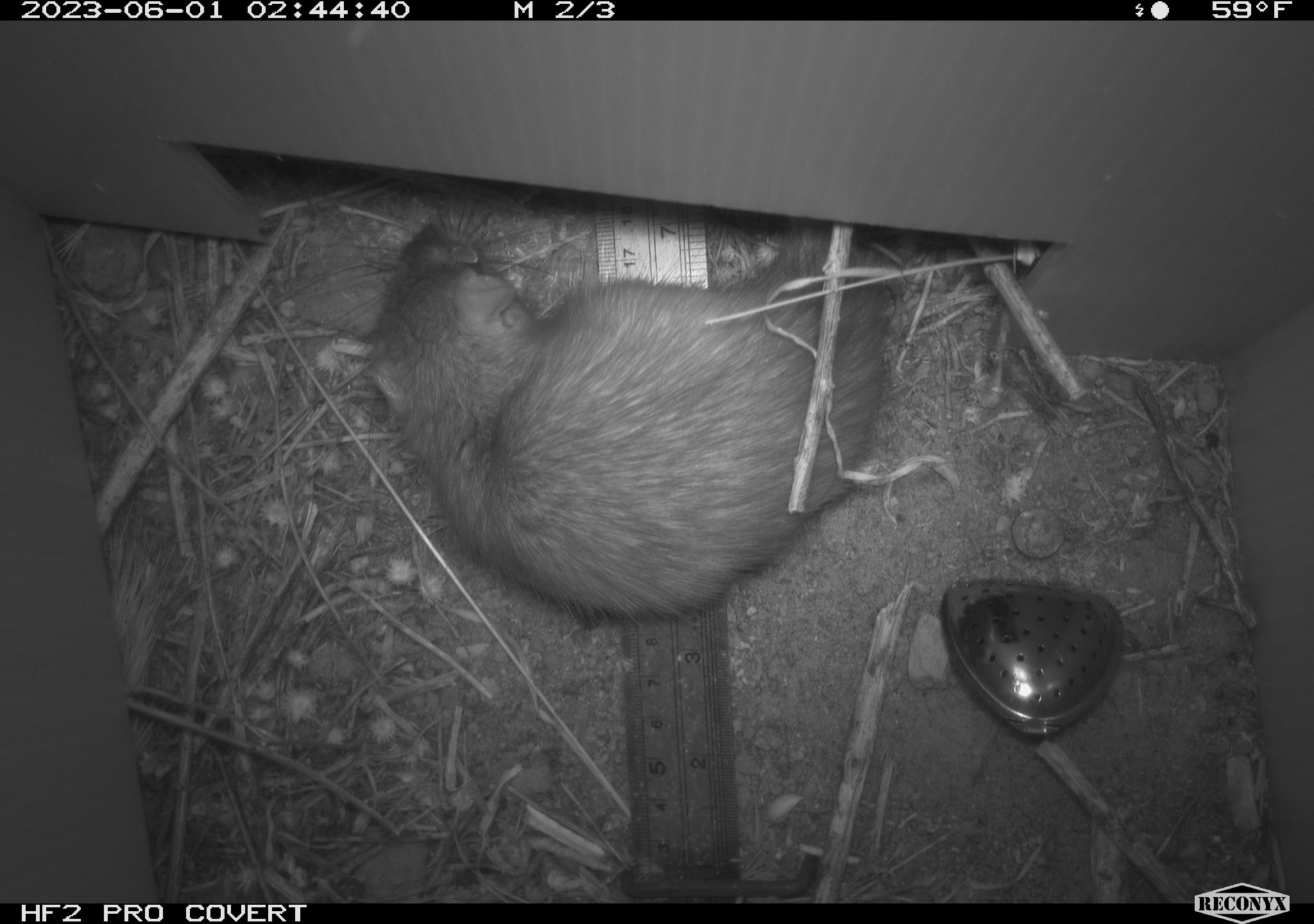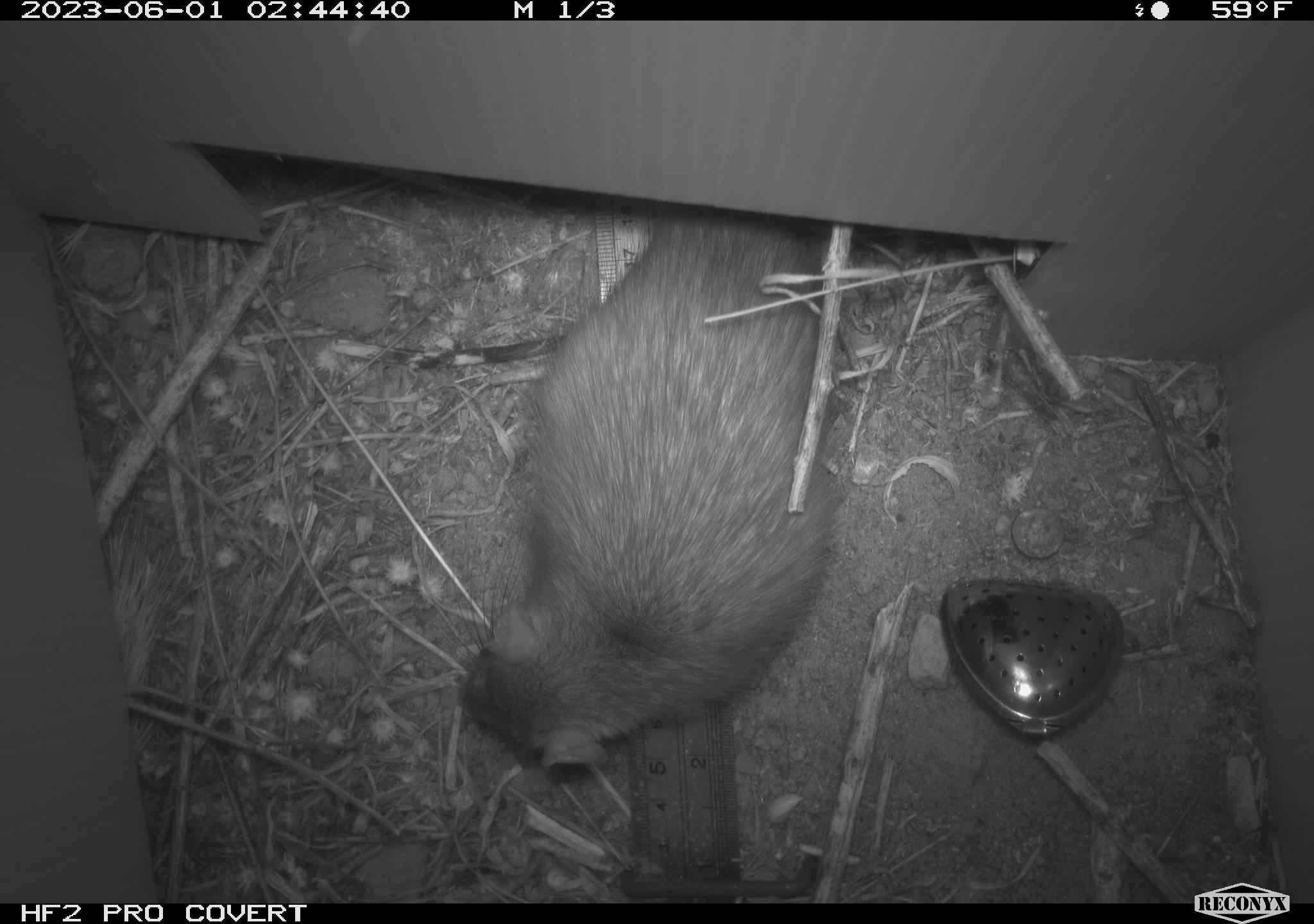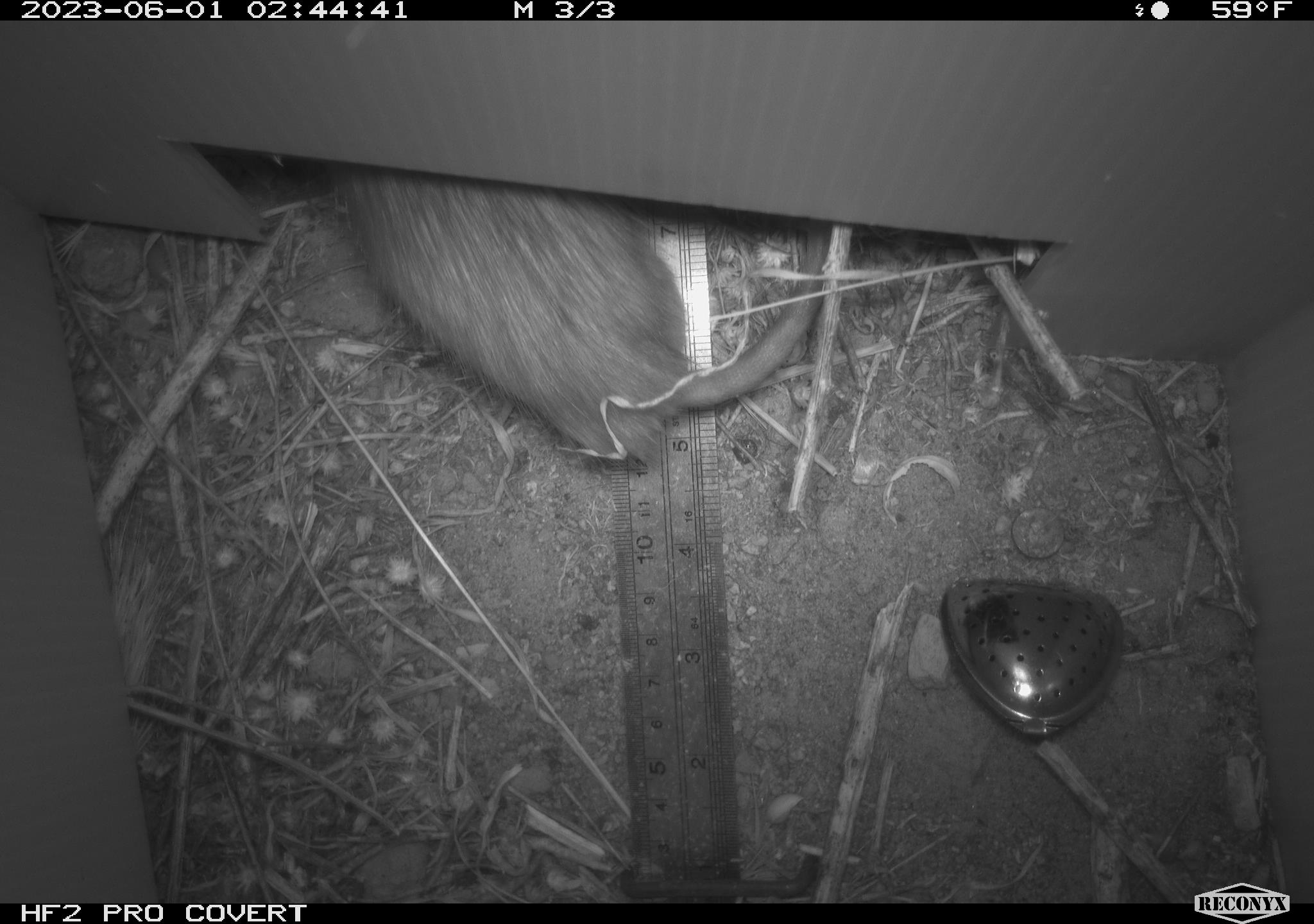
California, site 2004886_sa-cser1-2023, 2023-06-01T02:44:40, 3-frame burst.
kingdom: Animalia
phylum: Chordata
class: Mammalia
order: Rodentia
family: Muridae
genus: Rattus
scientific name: Rattus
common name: rat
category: rattus species